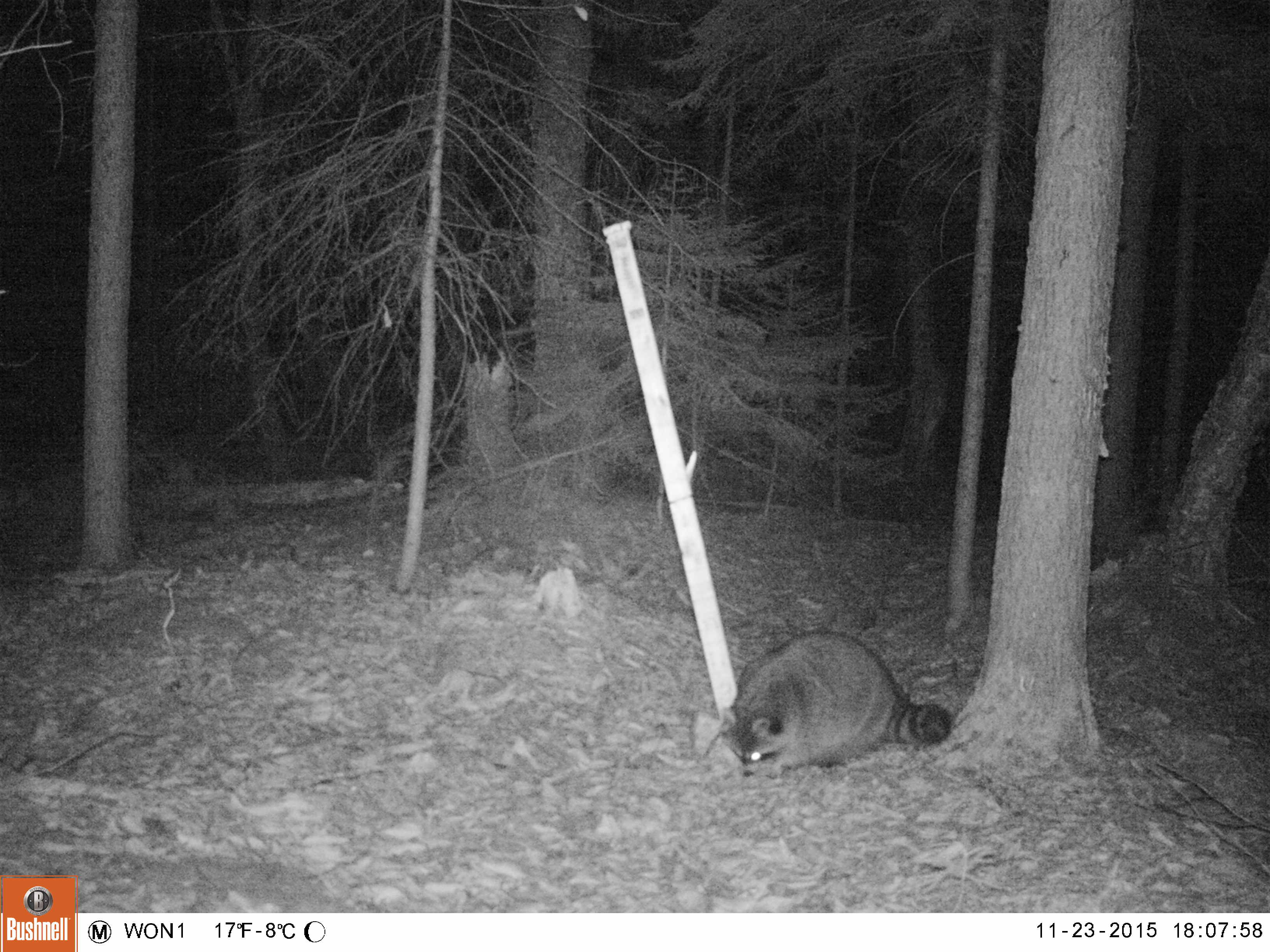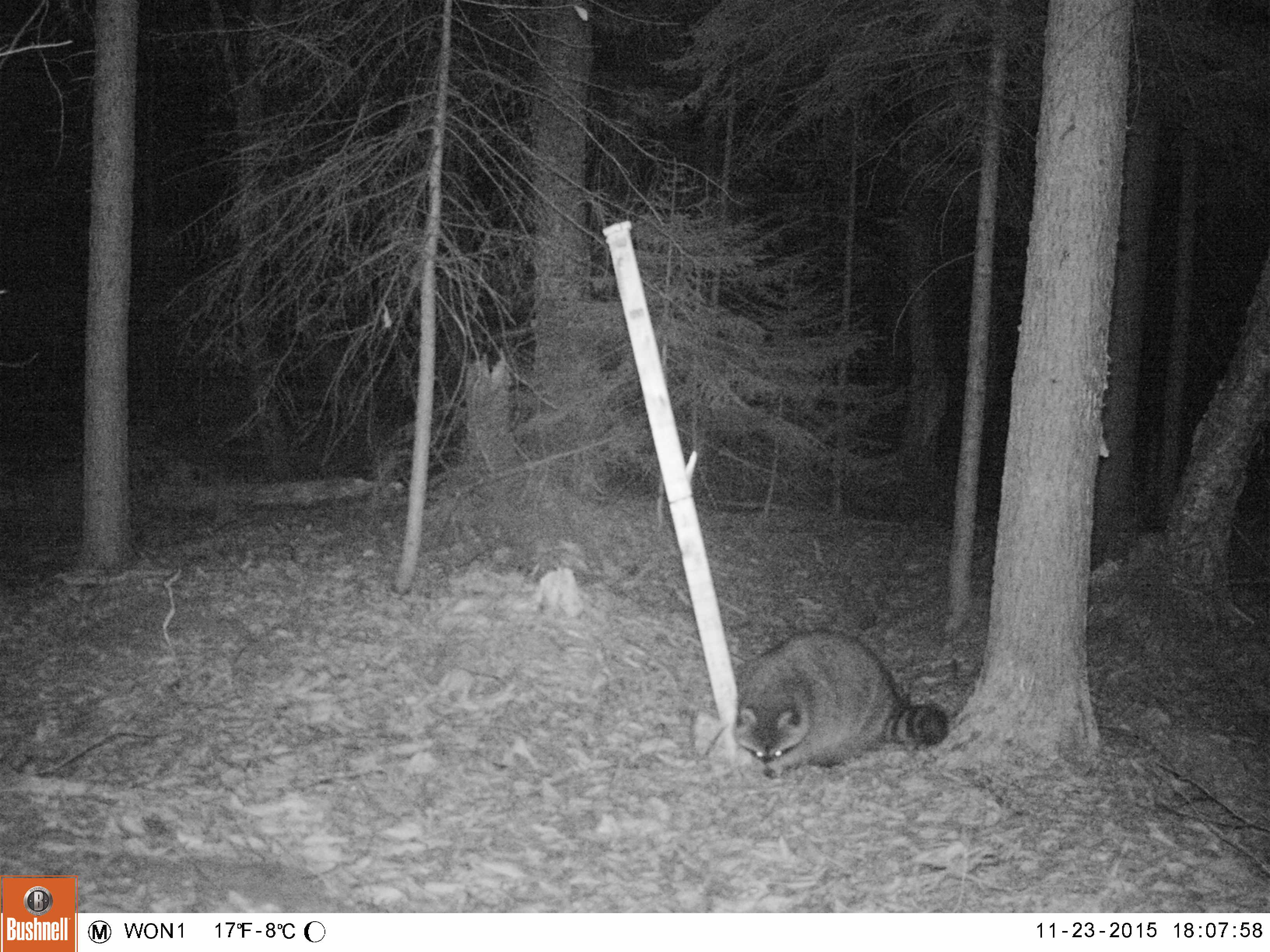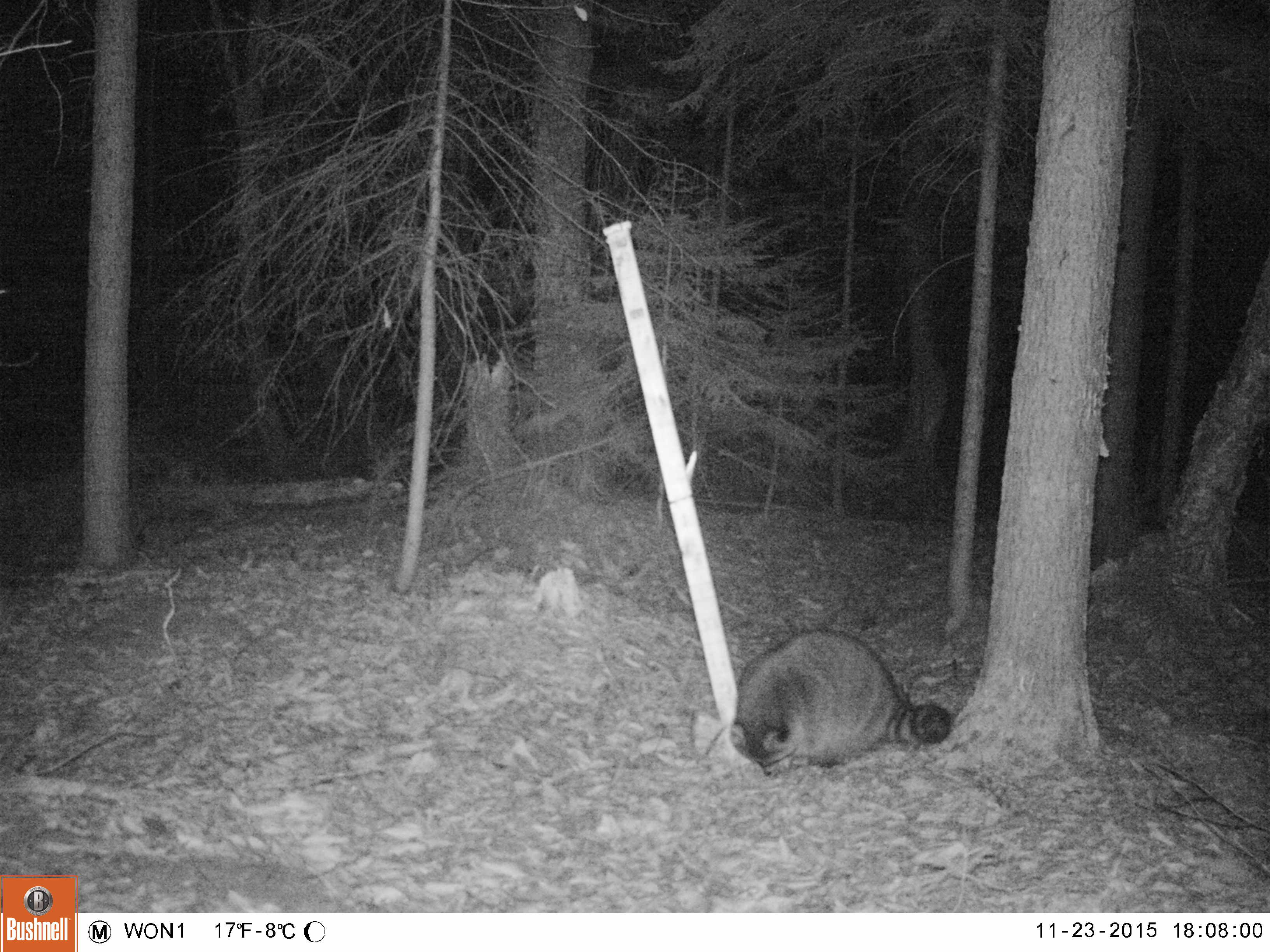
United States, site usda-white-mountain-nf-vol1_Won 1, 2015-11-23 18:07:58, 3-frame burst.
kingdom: Animalia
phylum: Chordata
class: Mammalia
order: Carnivora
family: Procyonidae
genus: Procyon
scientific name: Procyon lotor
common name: raccoon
Raccoon (Procyon lotor).